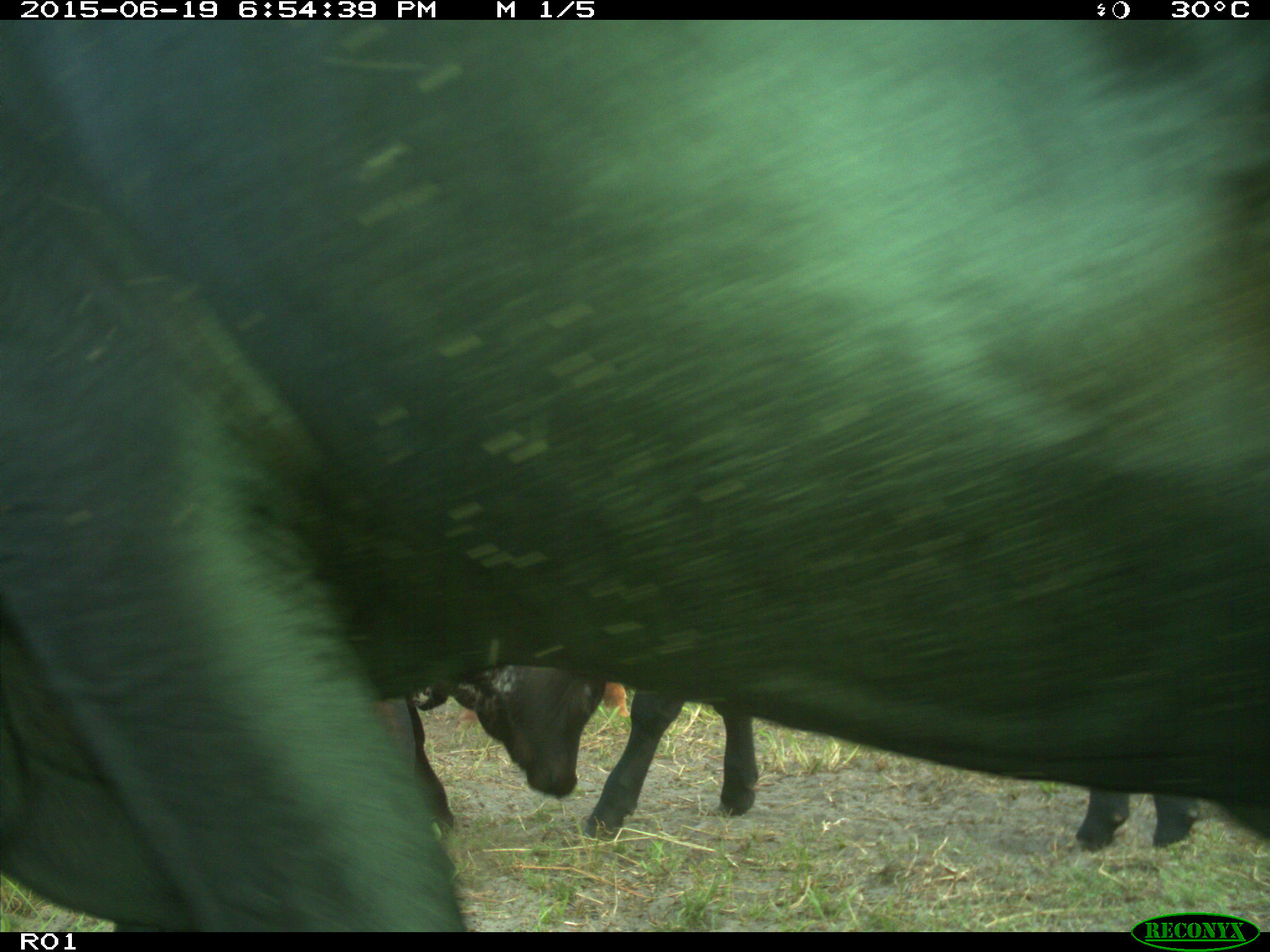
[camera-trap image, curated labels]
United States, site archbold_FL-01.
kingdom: Animalia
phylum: Chordata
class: Mammalia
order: Artiodactyla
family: Bovidae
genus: Bos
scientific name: Bos taurus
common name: domestic cow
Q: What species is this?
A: Bos taurus (domestic cow).